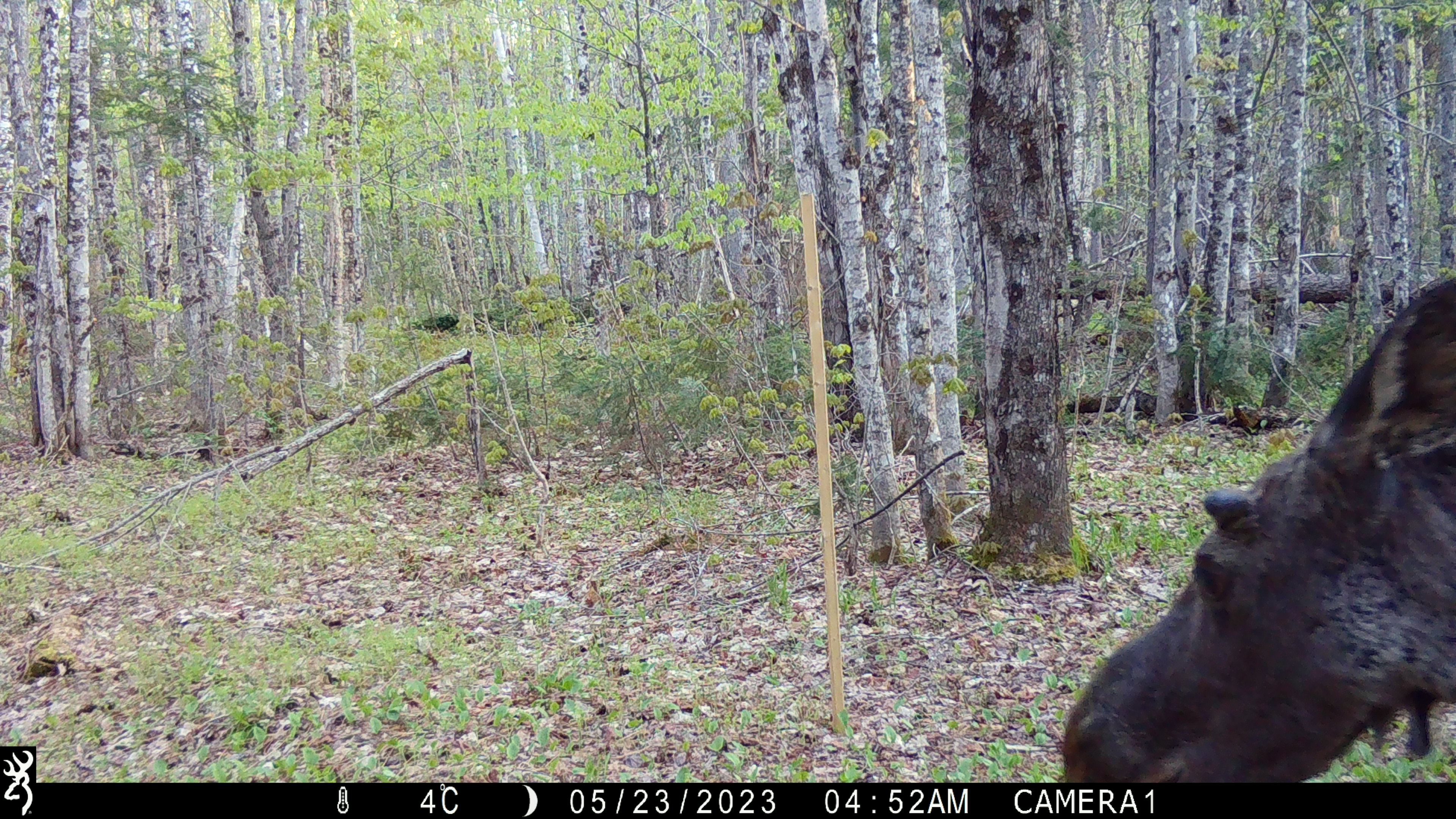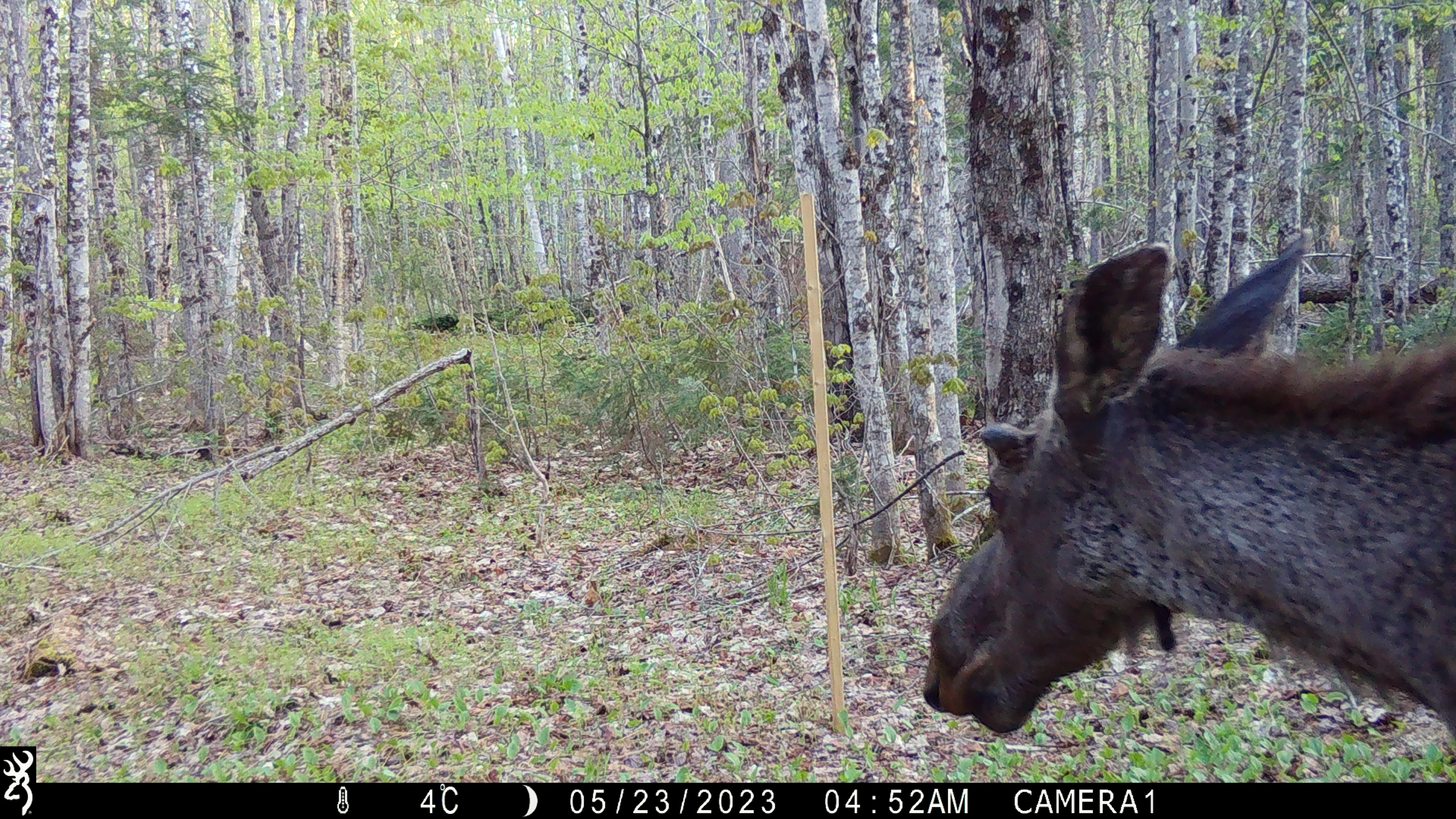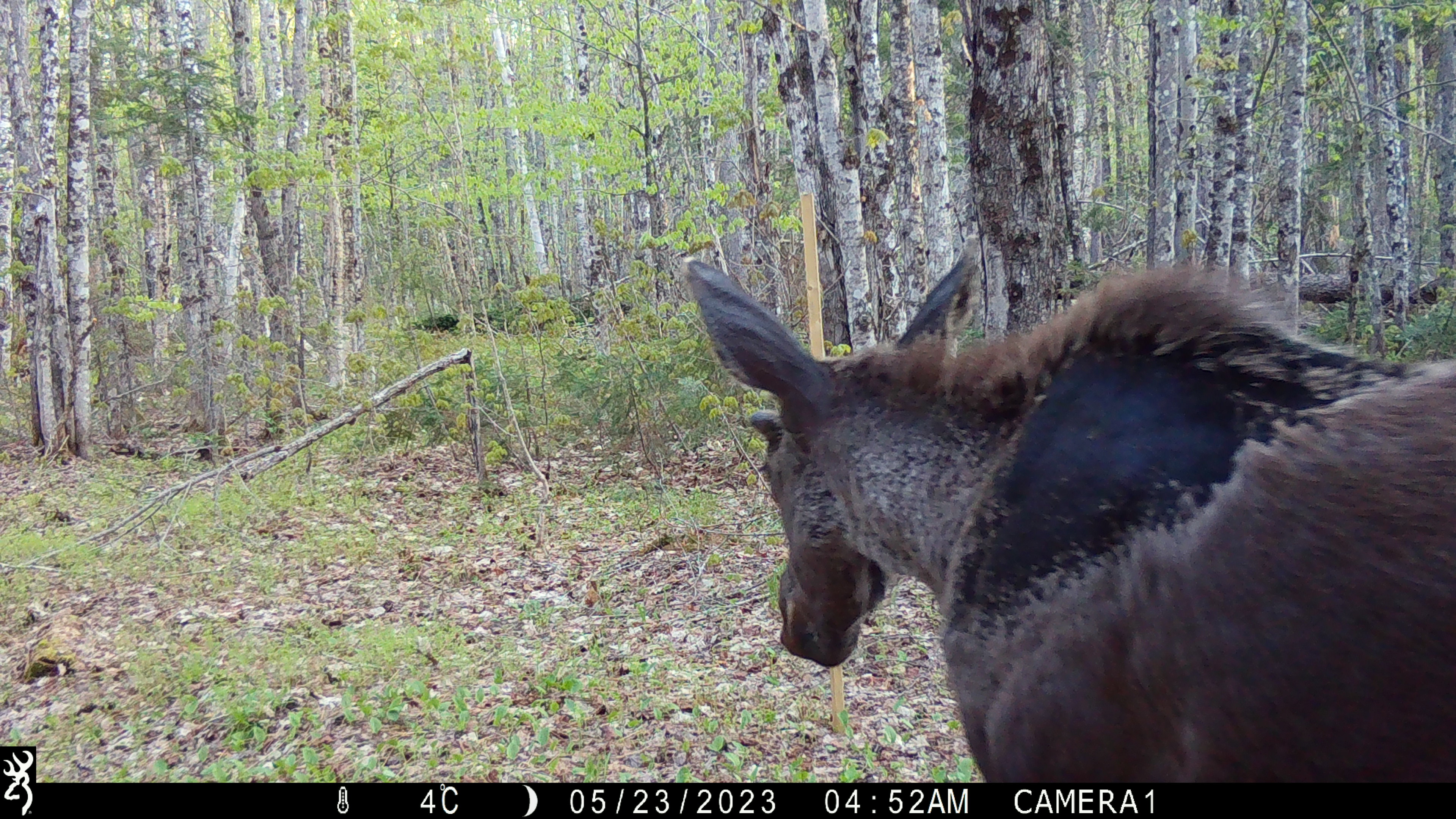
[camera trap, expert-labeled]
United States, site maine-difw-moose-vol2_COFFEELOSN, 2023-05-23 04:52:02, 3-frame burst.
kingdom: Animalia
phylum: Chordata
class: Mammalia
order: Artiodactyla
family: Cervidae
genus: Alces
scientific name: Alces alces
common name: moose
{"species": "moose (Alces alces)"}